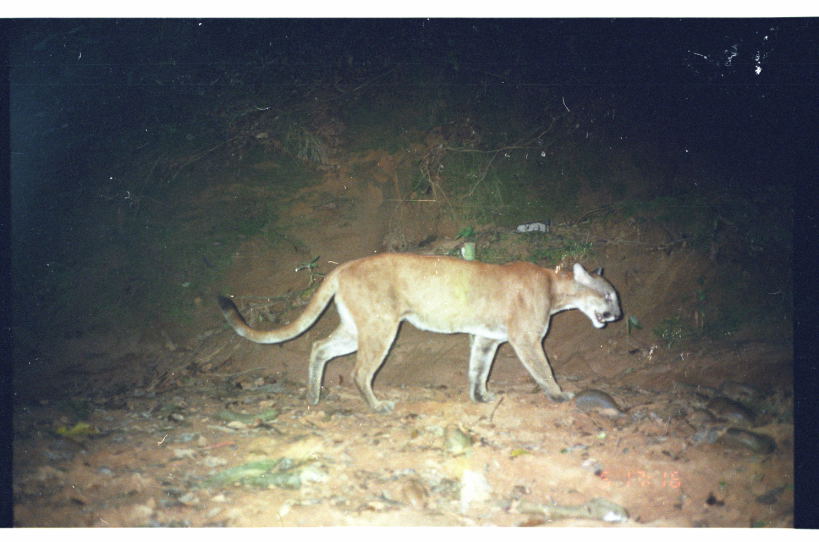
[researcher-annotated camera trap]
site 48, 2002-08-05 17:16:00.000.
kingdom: Animalia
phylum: Chordata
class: Mammalia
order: Carnivora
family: Felidae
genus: Puma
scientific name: Puma concolor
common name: mountain lion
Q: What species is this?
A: Puma concolor (mountain lion).